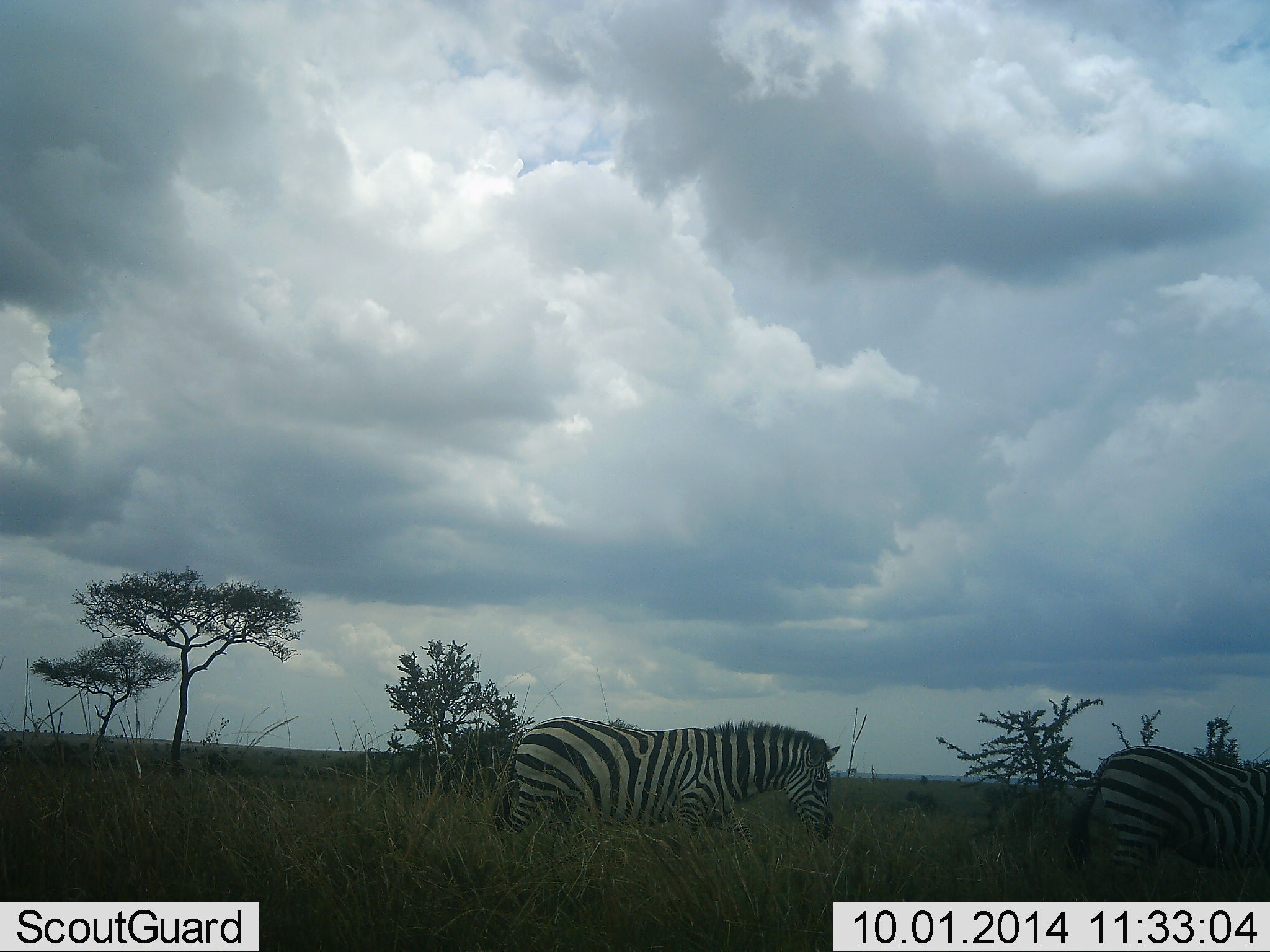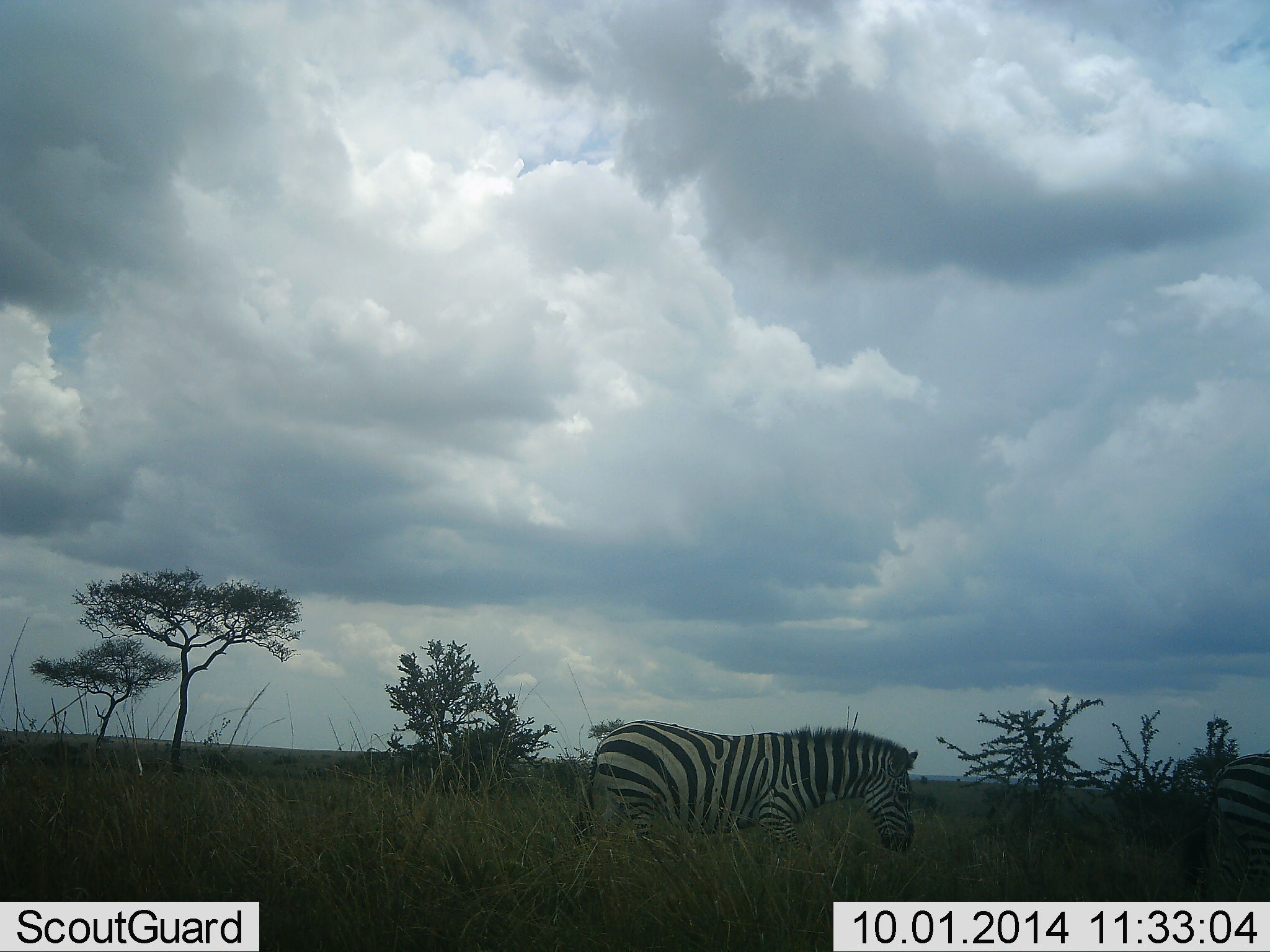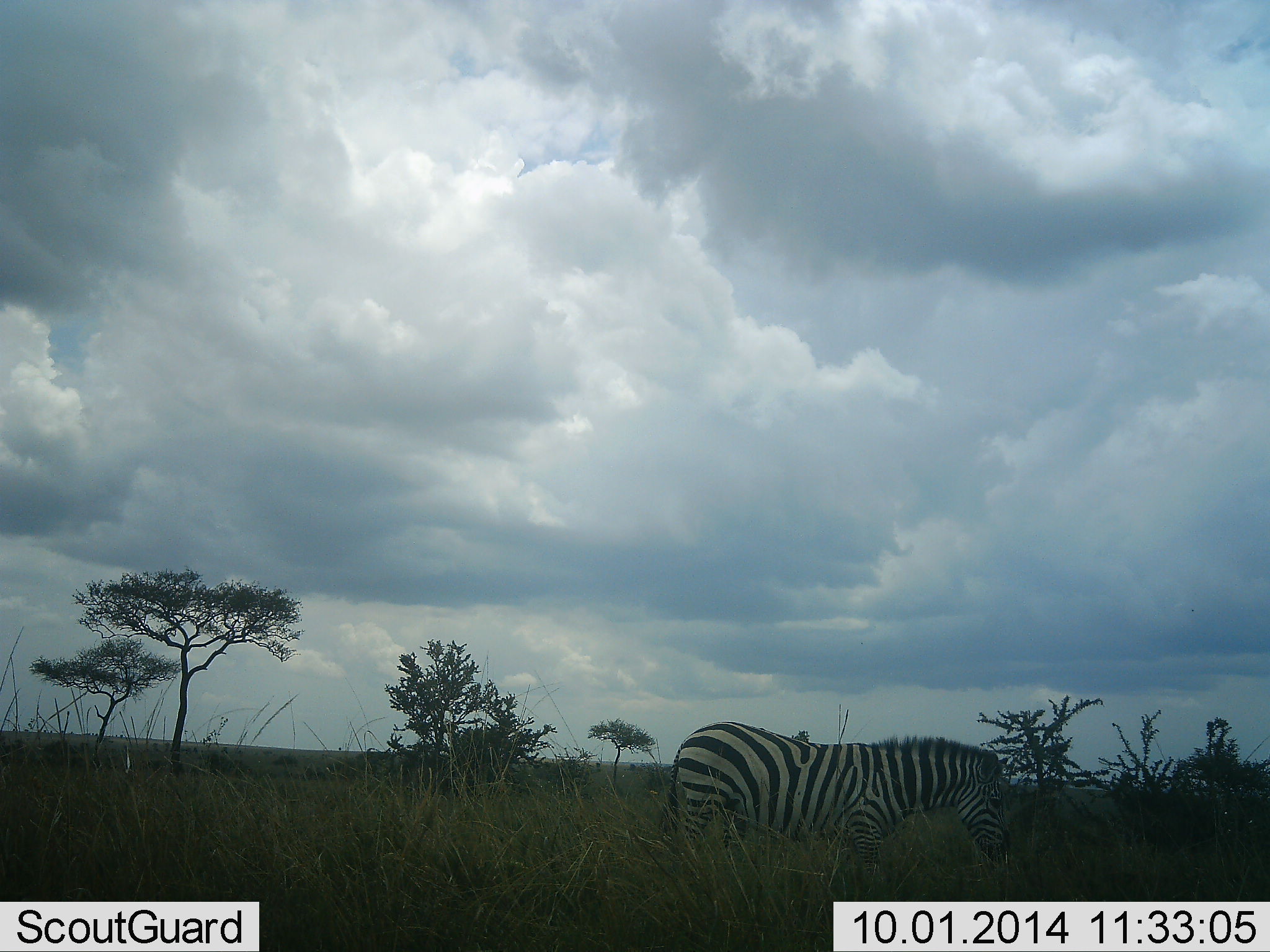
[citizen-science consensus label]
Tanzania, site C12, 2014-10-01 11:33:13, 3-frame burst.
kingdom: Animalia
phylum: Chordata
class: Mammalia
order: Perissodactyla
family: Equidae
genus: Equus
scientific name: Equus quagga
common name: plains zebra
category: zebra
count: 2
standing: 30%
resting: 0%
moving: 80%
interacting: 0%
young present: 0%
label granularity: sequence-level